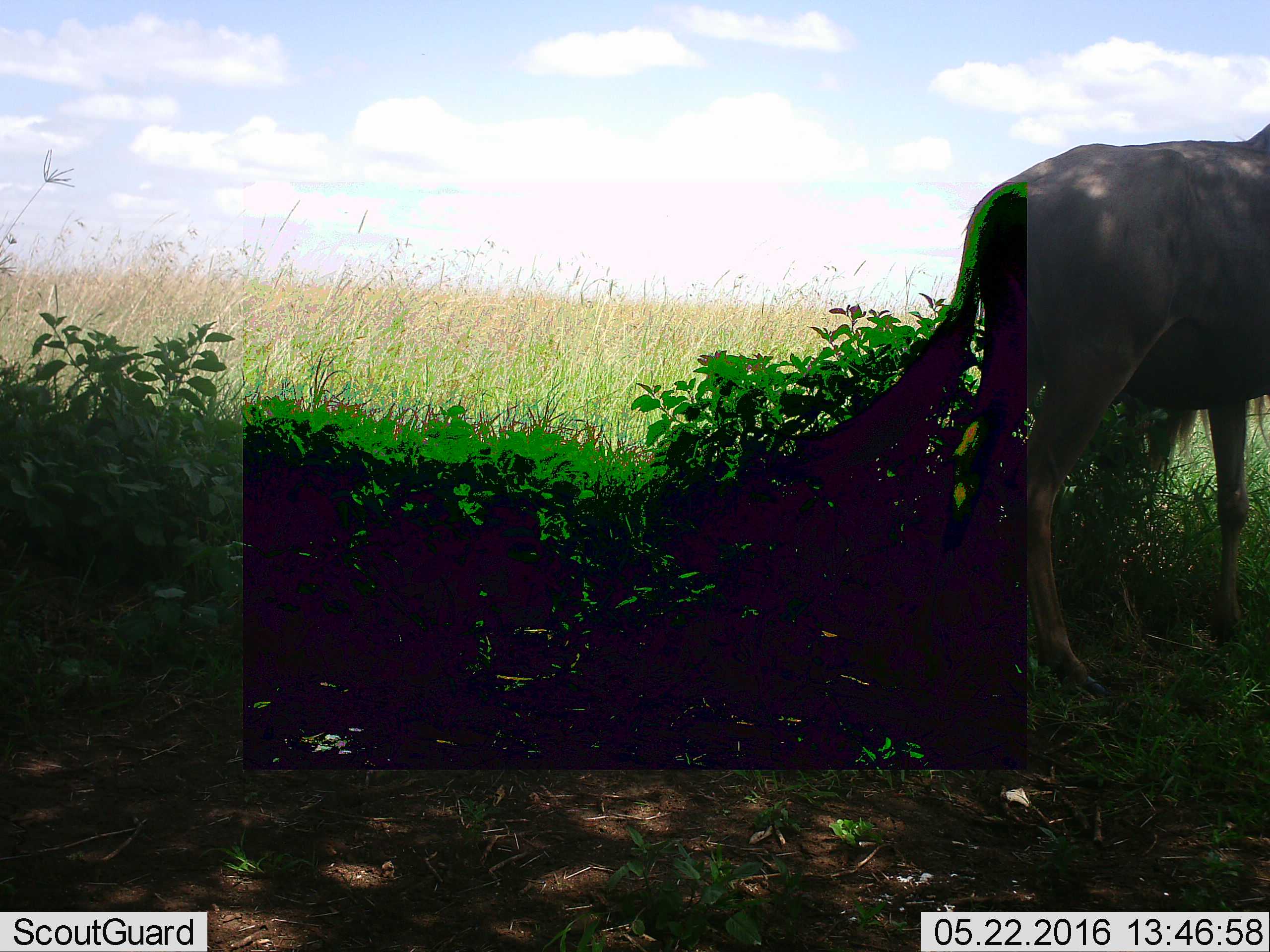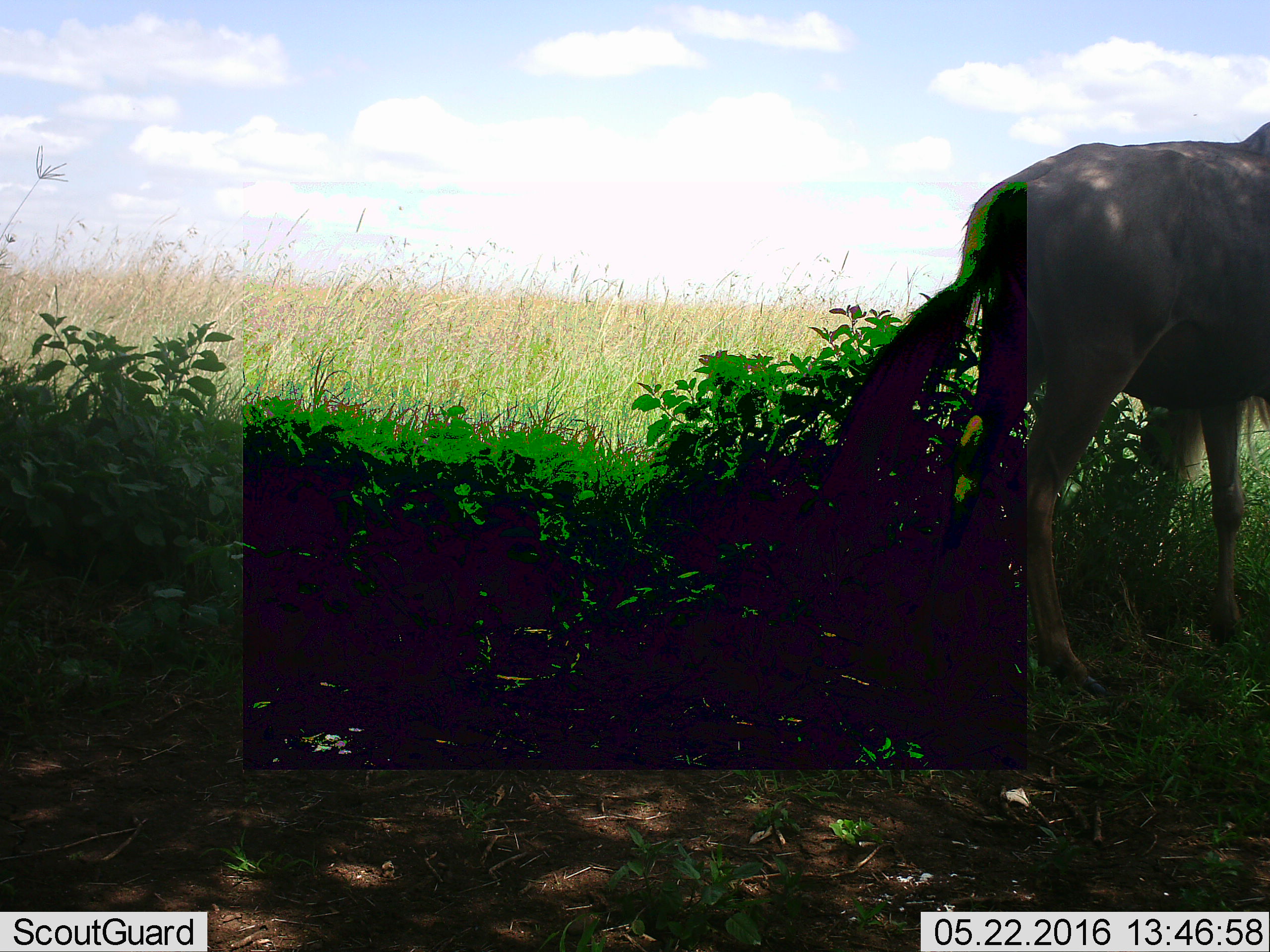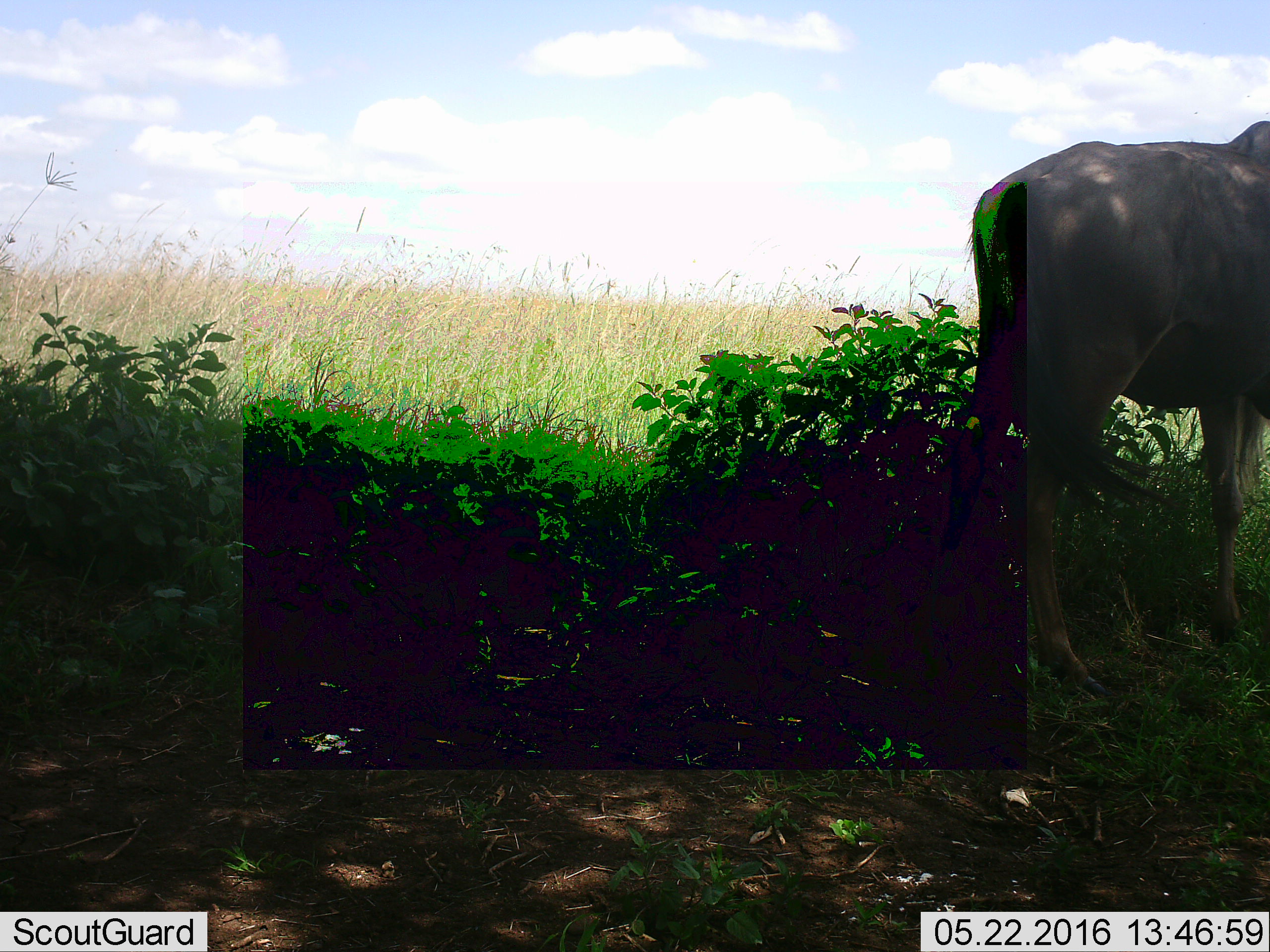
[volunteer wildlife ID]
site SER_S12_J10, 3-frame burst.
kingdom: Animalia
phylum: Chordata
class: Mammalia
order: Artiodactyla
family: Bovidae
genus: Connochaetes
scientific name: Connochaetes taurinus taurinus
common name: blue wildebeest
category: wildebeestblue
Wildebeestblue (blue wildebeest) (Connochaetes taurinus taurinus), count 1. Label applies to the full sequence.